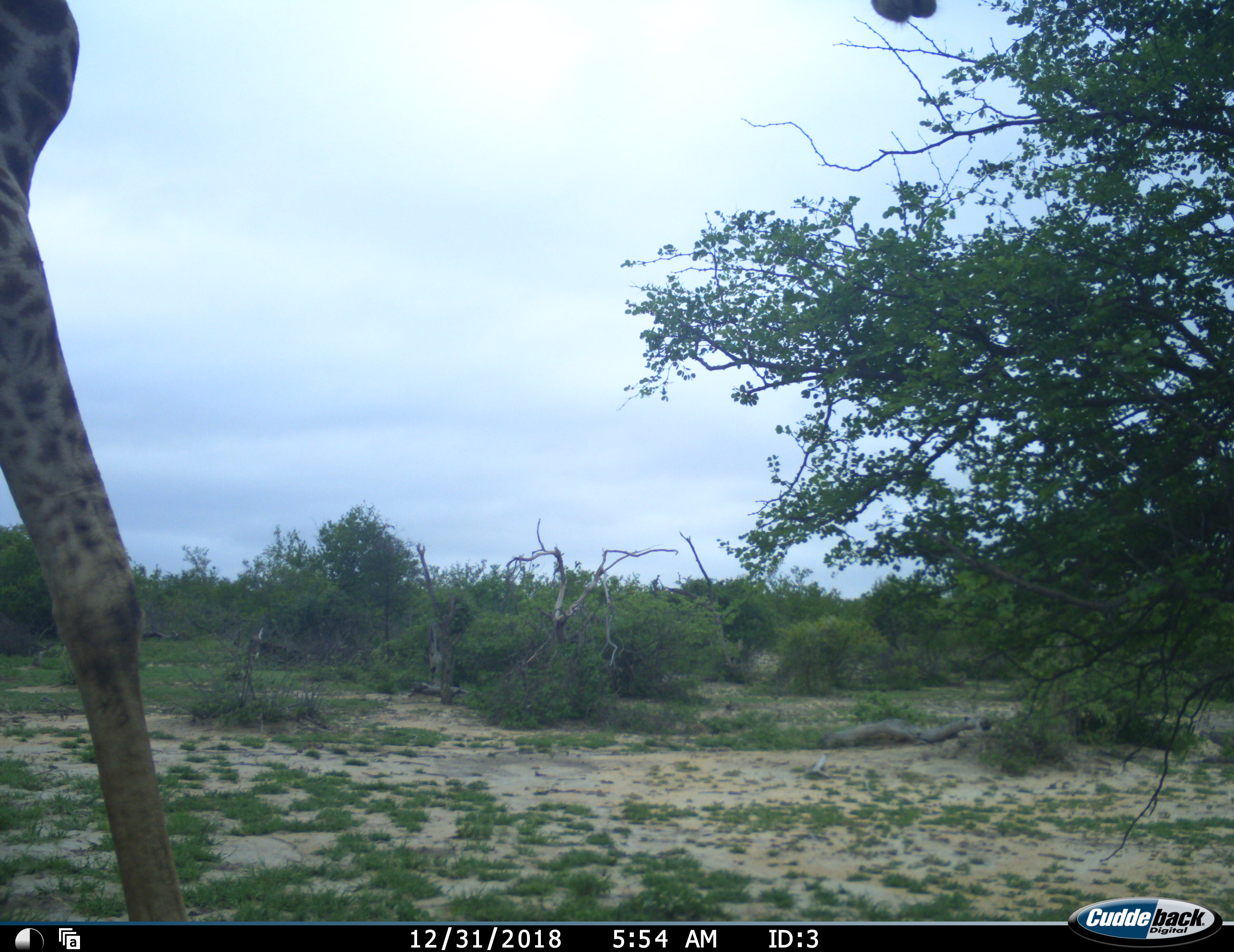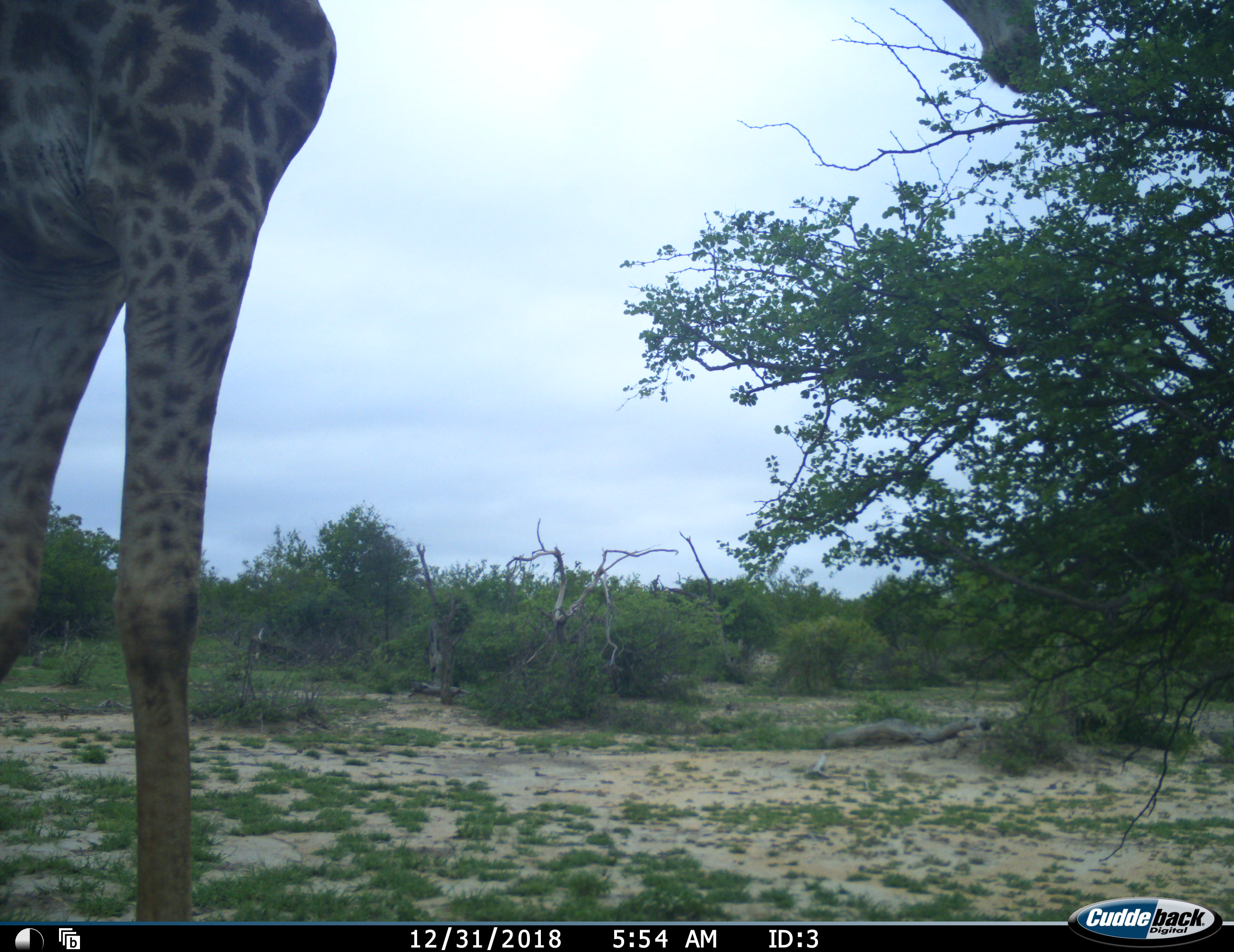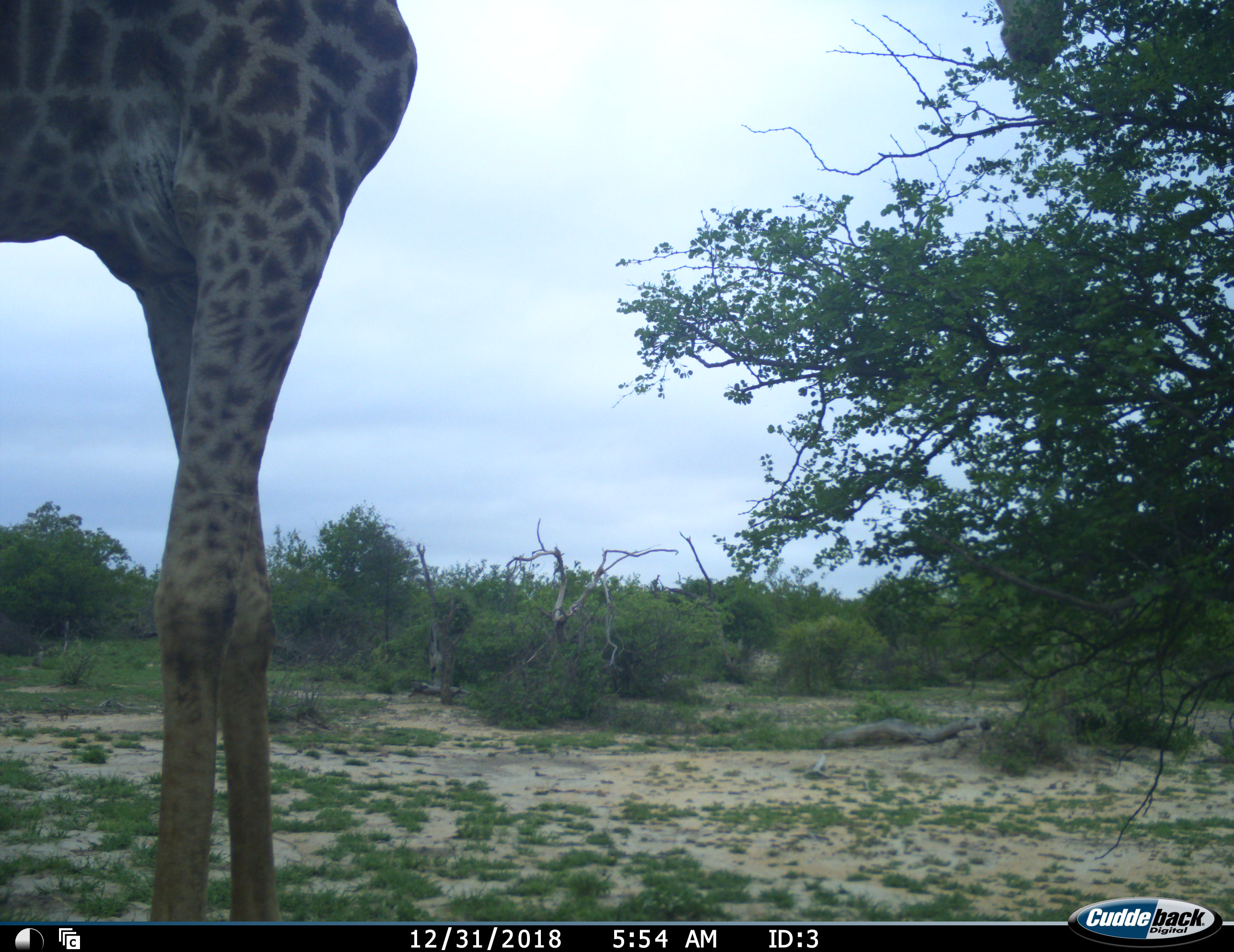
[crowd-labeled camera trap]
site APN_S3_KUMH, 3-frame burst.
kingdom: Animalia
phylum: Chordata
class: Mammalia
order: Artiodactyla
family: Giraffidae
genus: Giraffa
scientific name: Giraffa camelopardalis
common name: giraffe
Giraffe (Giraffa camelopardalis), count 1. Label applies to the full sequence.